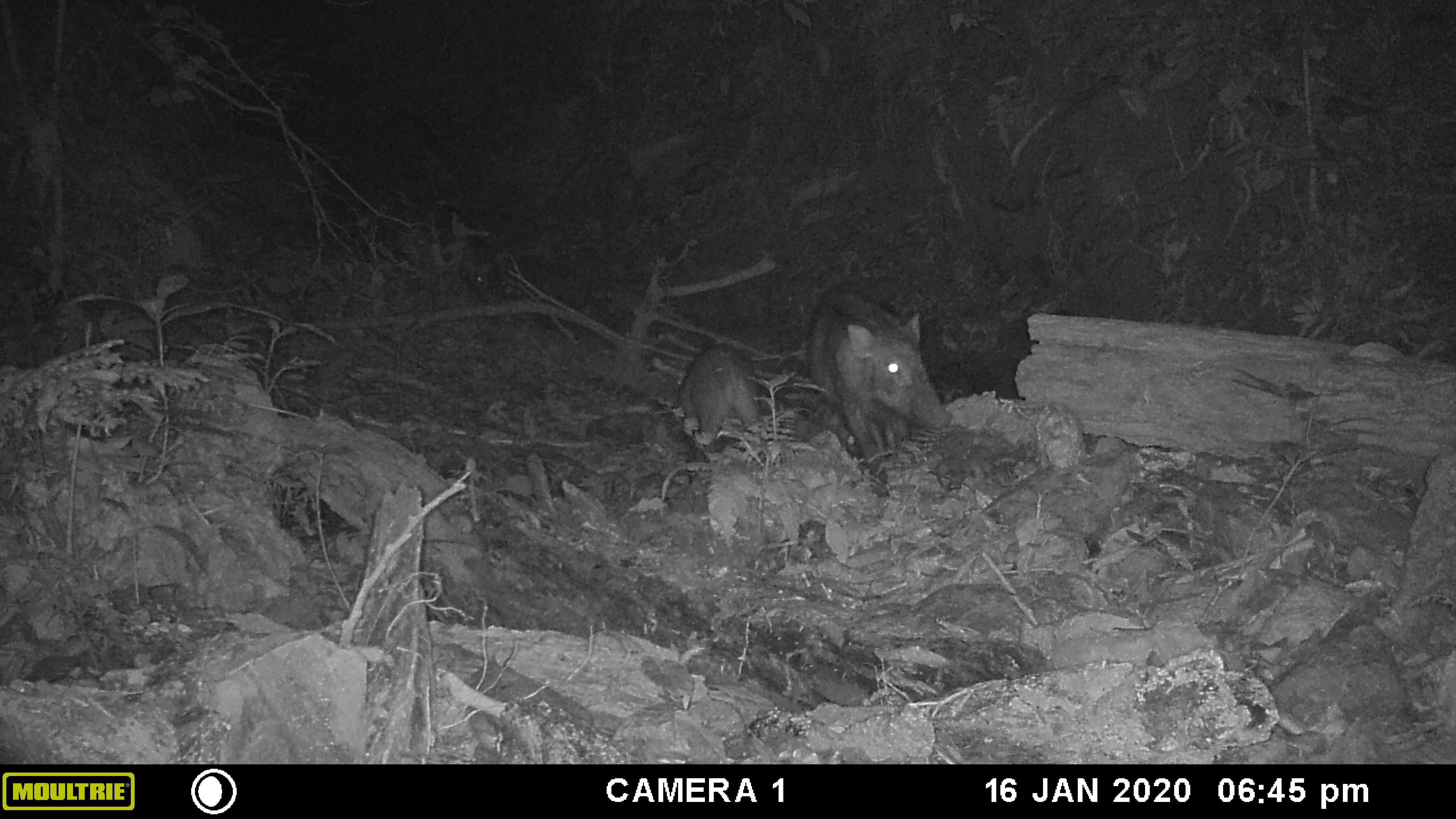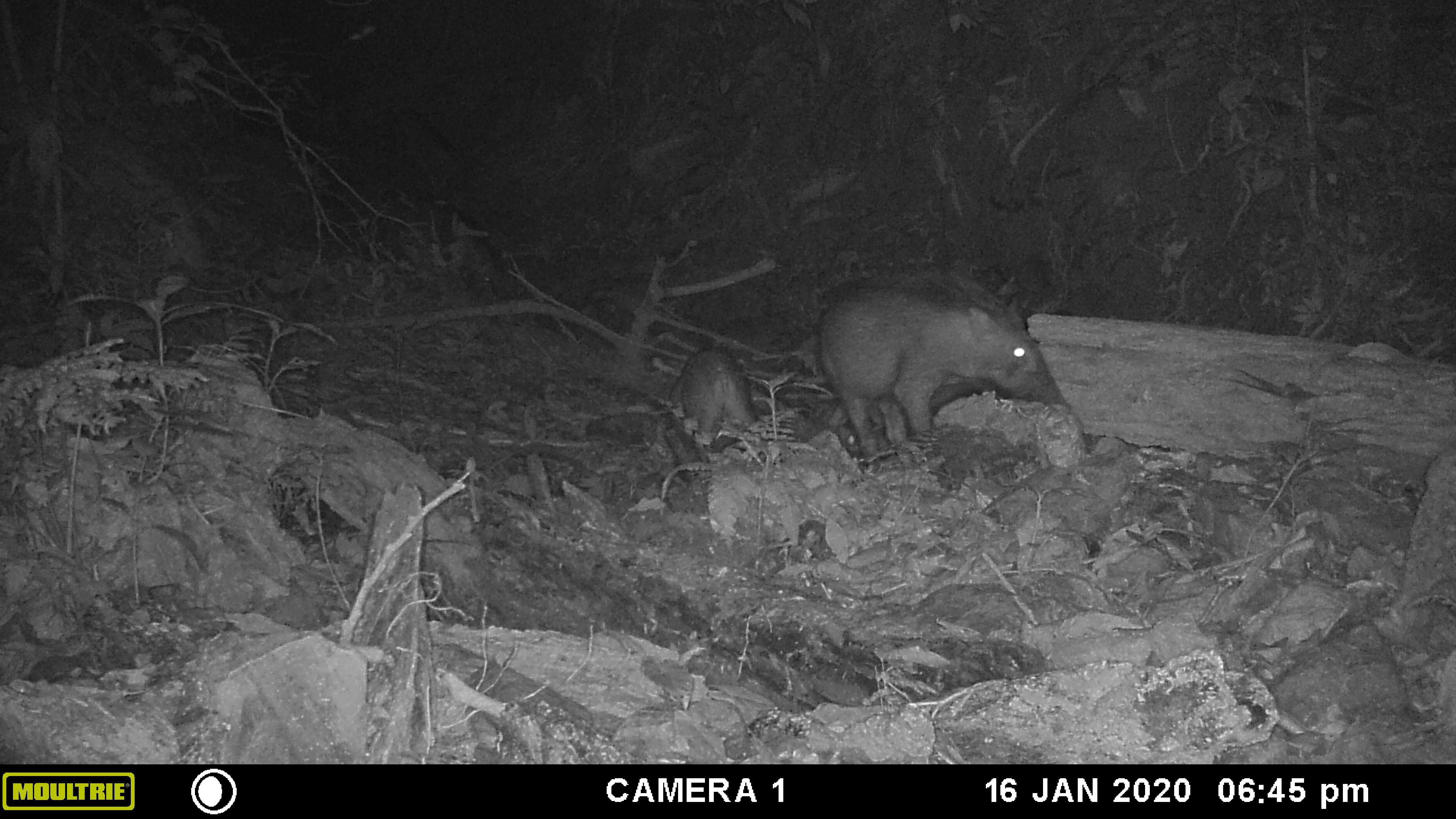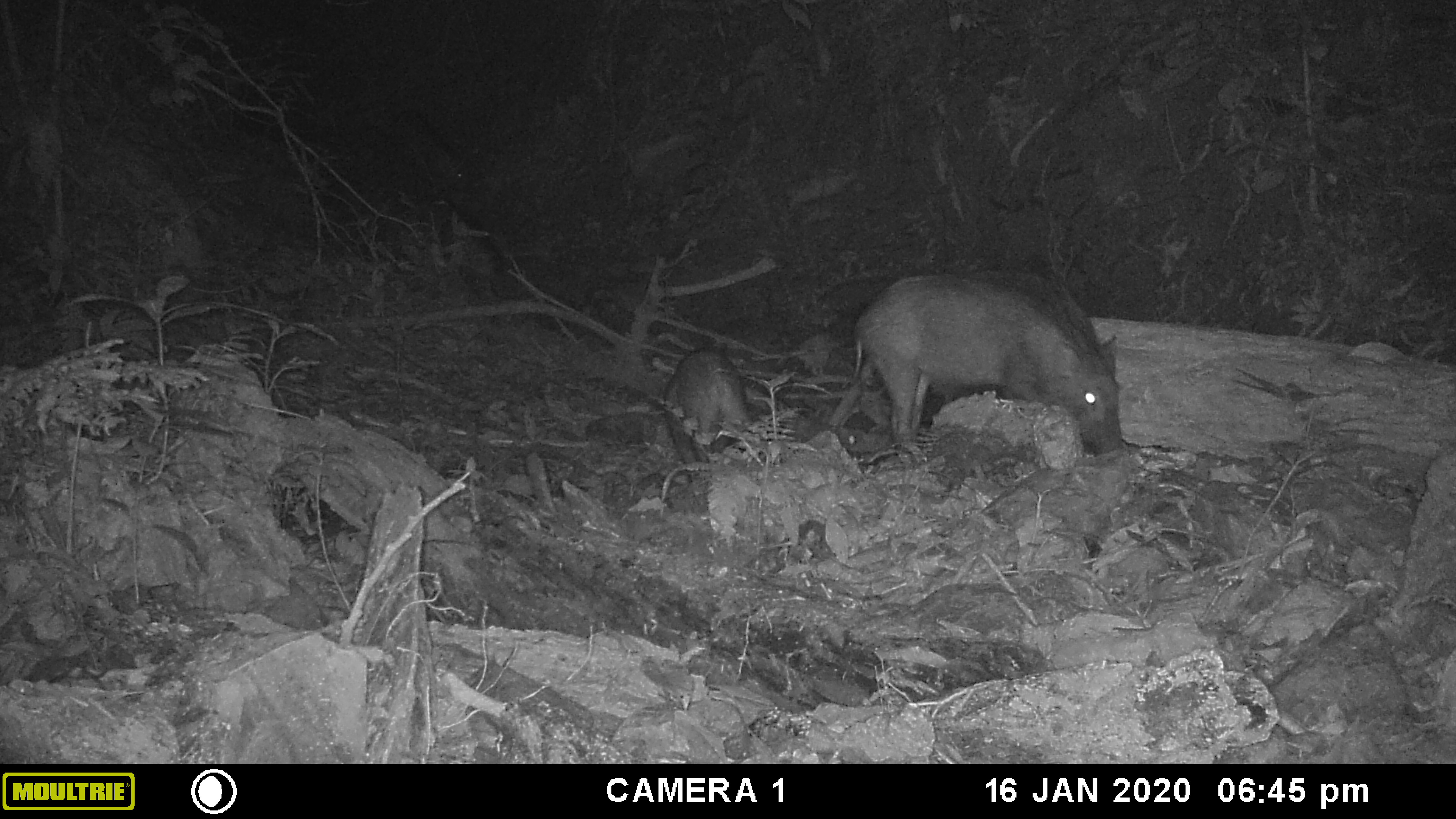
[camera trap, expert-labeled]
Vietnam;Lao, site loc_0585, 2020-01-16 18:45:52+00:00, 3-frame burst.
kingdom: Animalia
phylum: Chordata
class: Mammalia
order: Artiodactyla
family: Suidae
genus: Sus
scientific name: Sus scrofa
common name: eurasian wild pig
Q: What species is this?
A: Eurasian wild pig (Sus scrofa).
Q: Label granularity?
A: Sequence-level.